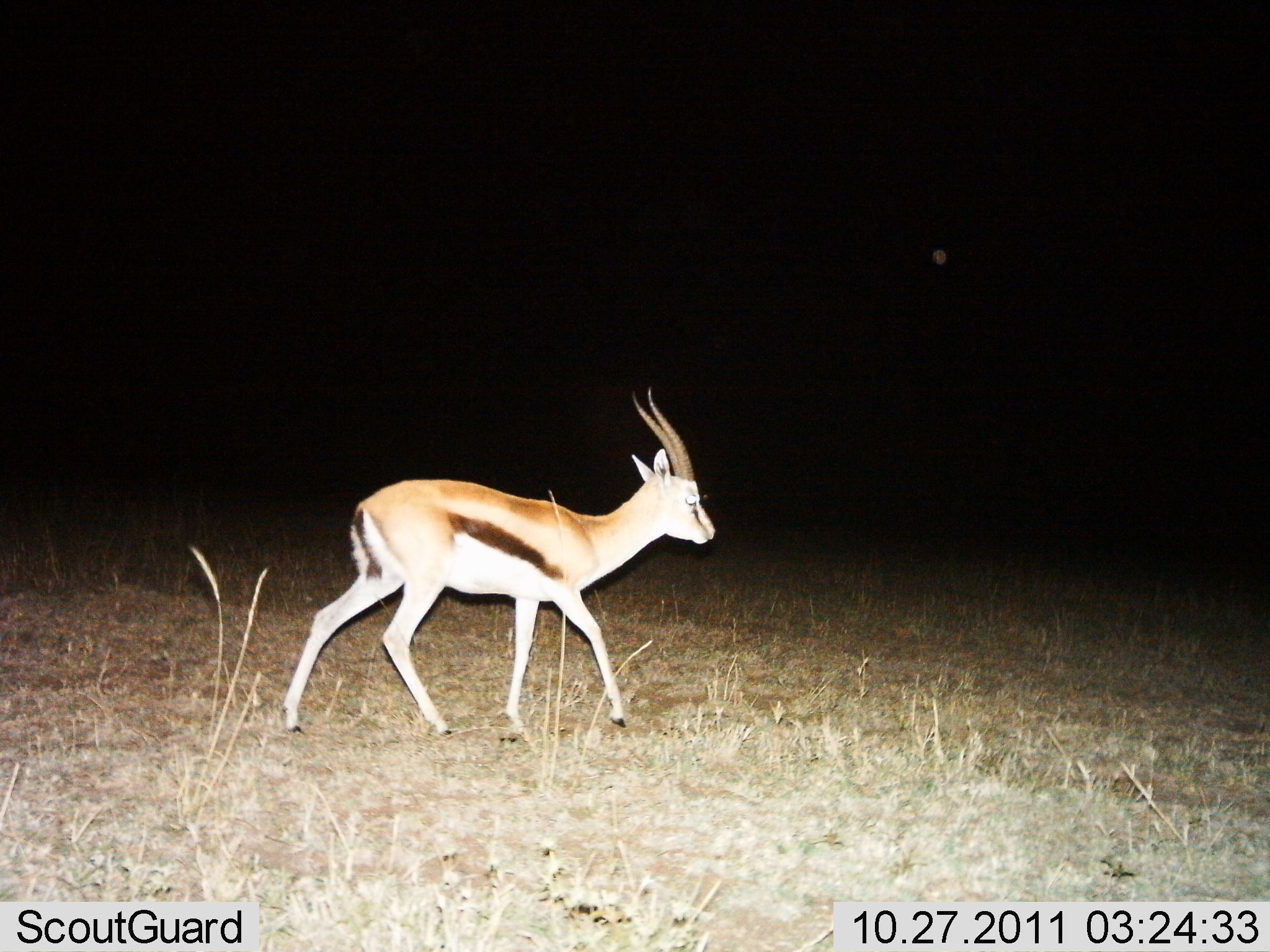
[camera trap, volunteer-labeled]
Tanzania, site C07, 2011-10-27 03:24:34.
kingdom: Animalia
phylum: Chordata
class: Mammalia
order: Artiodactyla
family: Bovidae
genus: Eudorcas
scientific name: Eudorcas thomsonii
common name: thomson's gazelle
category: gazellethomsons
Gazellethomsons (thomson's gazelle) (Eudorcas thomsonii), count 1. Behavior (volunteer vote fractions): standing 9%, resting 0%, moving 91%, interacting 0%. Young present (vote fraction): 0%. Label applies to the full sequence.